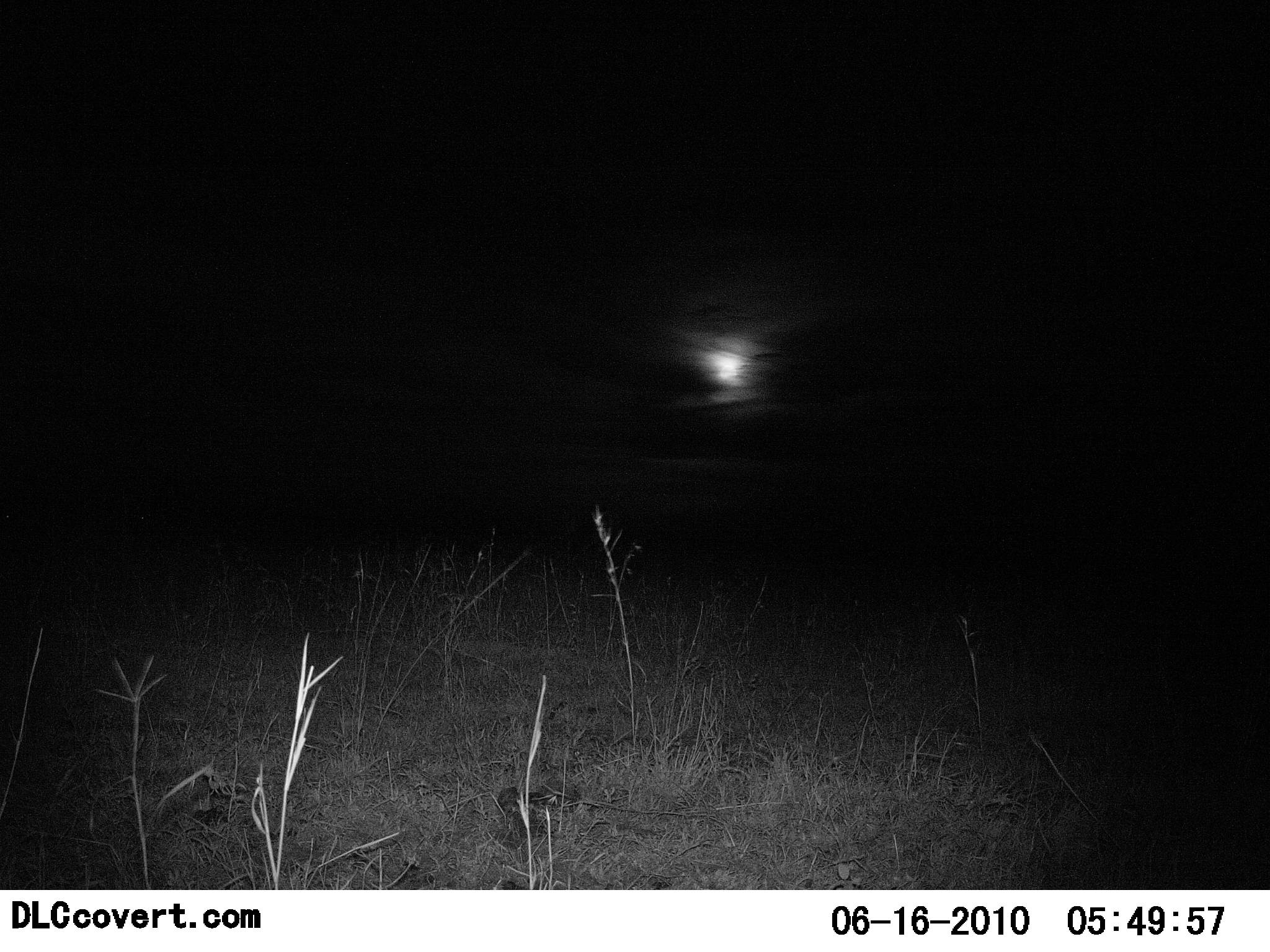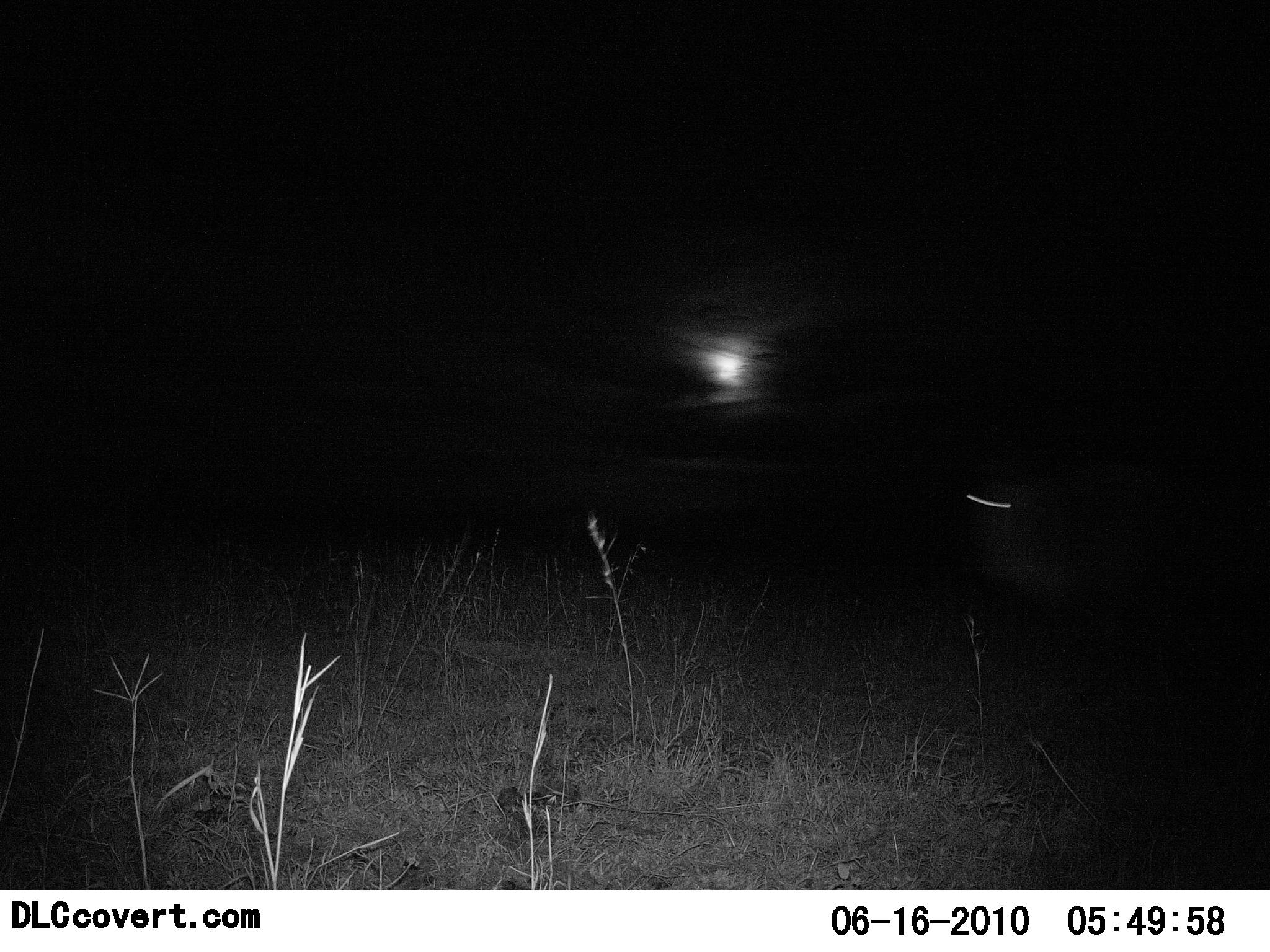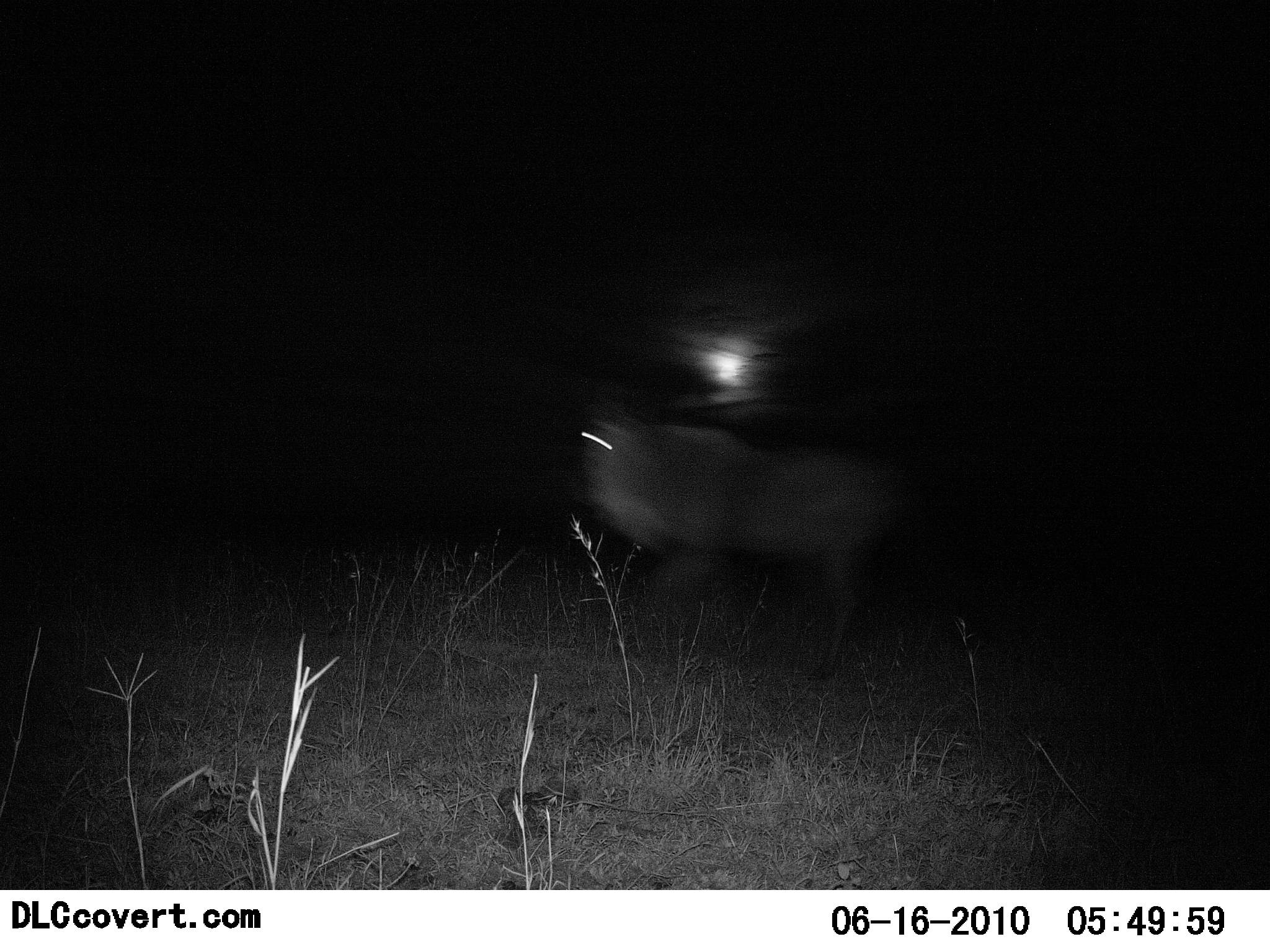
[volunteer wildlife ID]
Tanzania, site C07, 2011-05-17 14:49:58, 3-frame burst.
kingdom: Animalia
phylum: Chordata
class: Mammalia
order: Artiodactyla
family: Bovidae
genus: Connochaetes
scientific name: Connochaetes taurinus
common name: blue wildebeest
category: wildebeest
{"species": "wildebeest (blue wildebeest) (Connochaetes taurinus)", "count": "1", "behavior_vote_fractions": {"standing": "0%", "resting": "0%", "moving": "100%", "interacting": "0%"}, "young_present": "0%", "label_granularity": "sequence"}